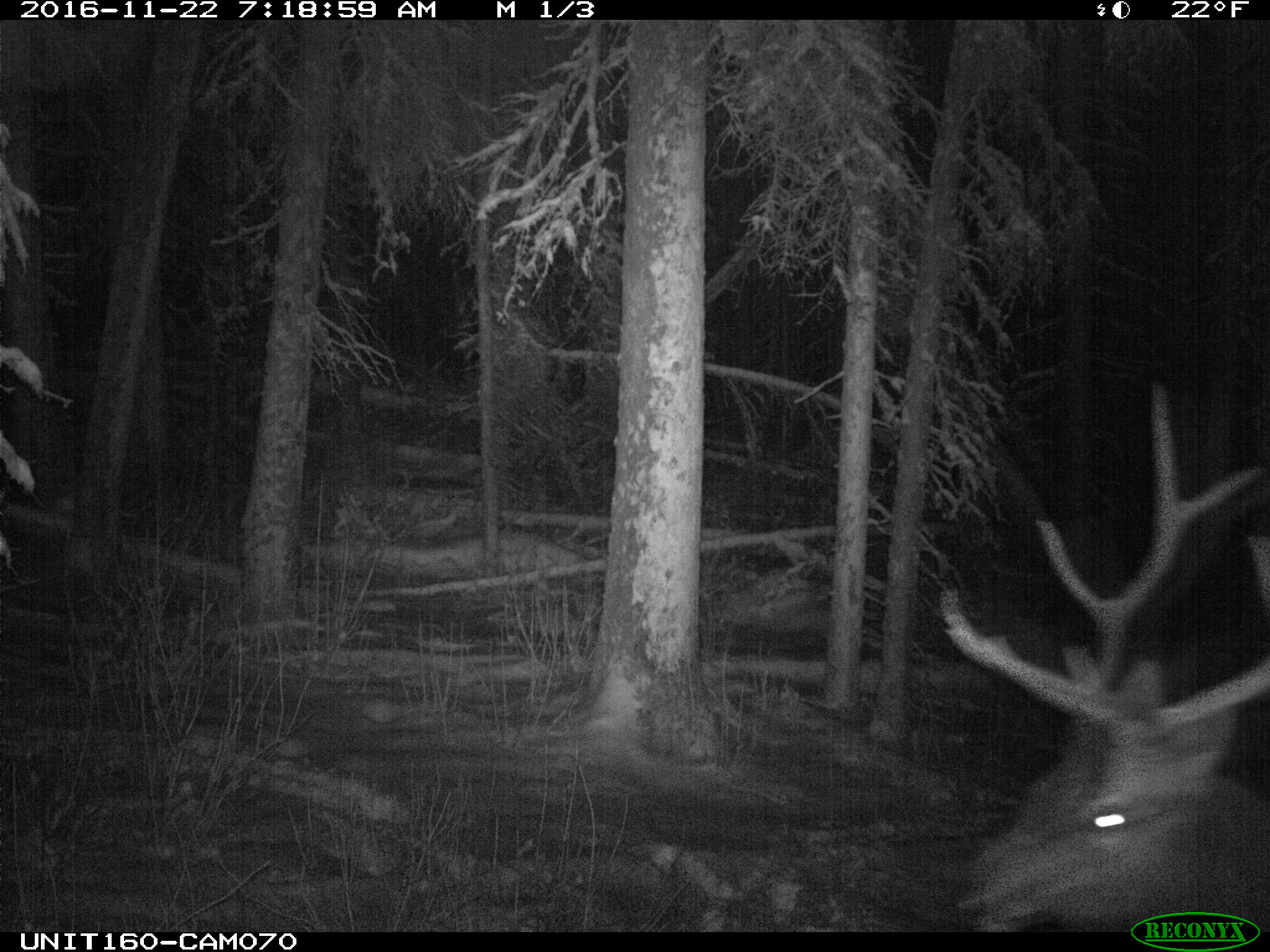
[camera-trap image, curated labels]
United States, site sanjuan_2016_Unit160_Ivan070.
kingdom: Animalia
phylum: Chordata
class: Mammalia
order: Artiodactyla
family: Cervidae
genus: Cervus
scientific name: Cervus elaphus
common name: red deer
Cervus elaphus (red deer).